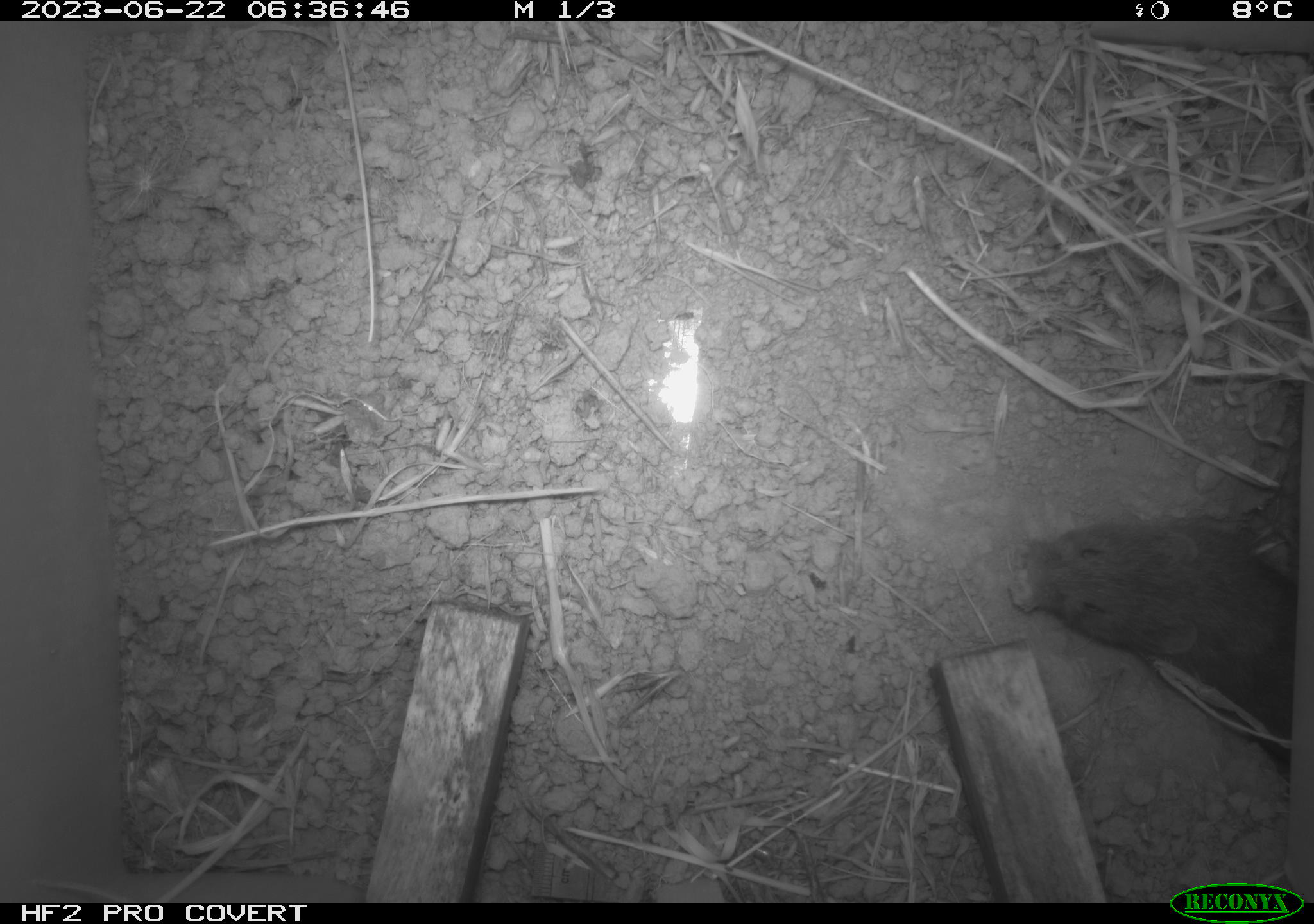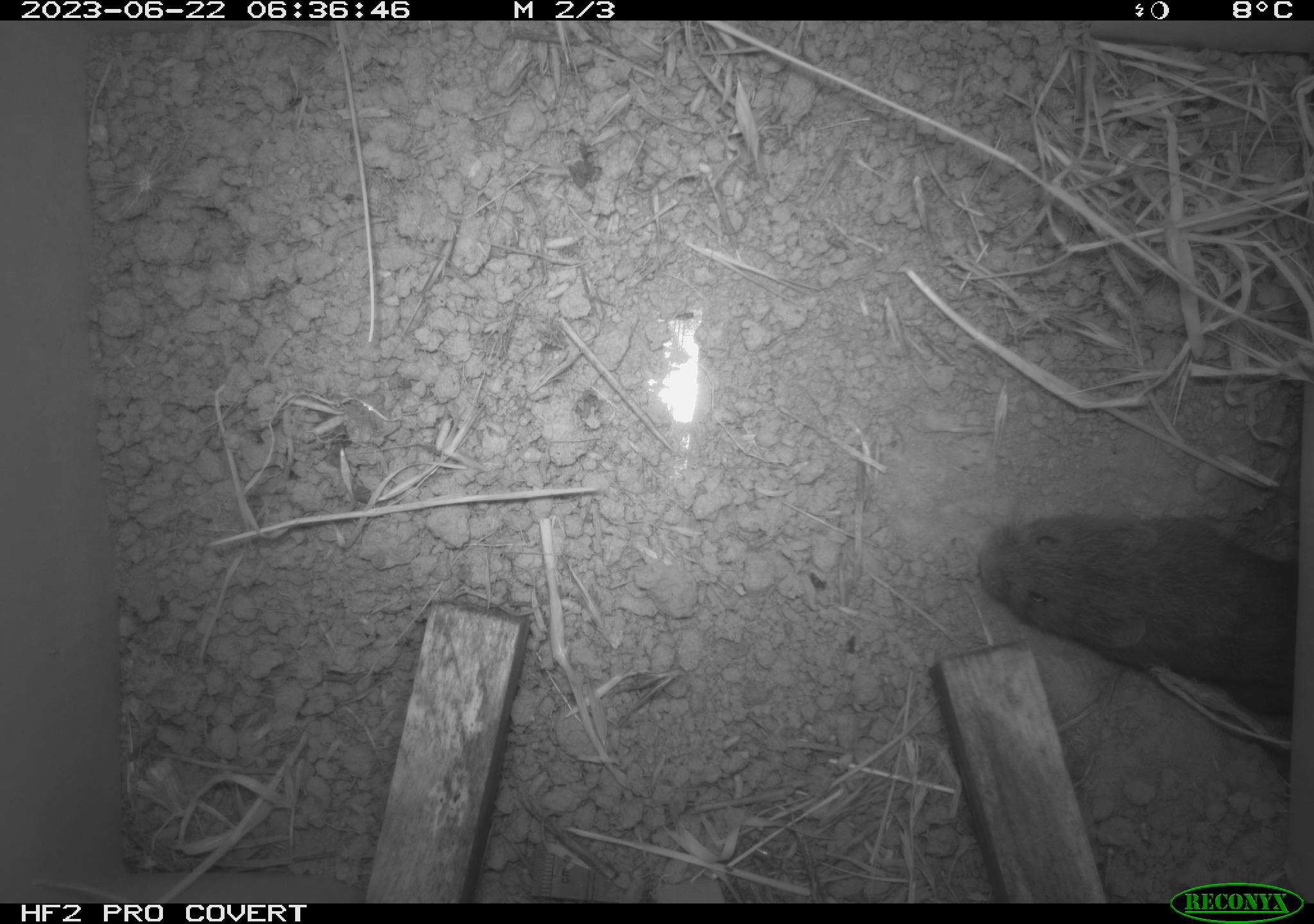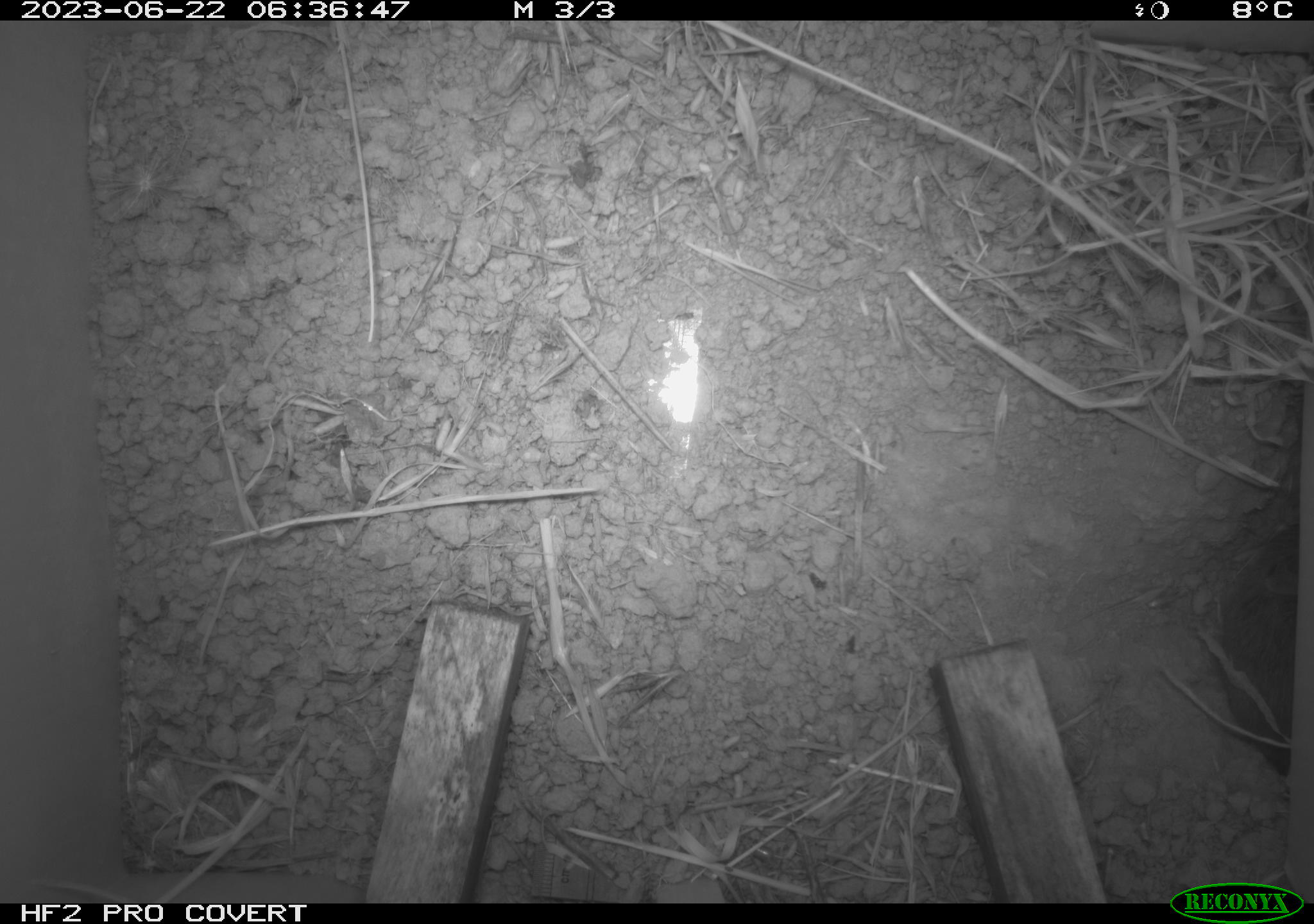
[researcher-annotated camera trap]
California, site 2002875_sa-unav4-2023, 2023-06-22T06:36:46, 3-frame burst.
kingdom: Animalia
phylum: Chordata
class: Mammalia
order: Rodentia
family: Cricetidae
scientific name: Arvicolinae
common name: voles, lemmings, and muskrats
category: arvicolinae subfamily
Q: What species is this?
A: Arvicolinae subfamily (voles, lemmings, and muskrats) (Arvicolinae).